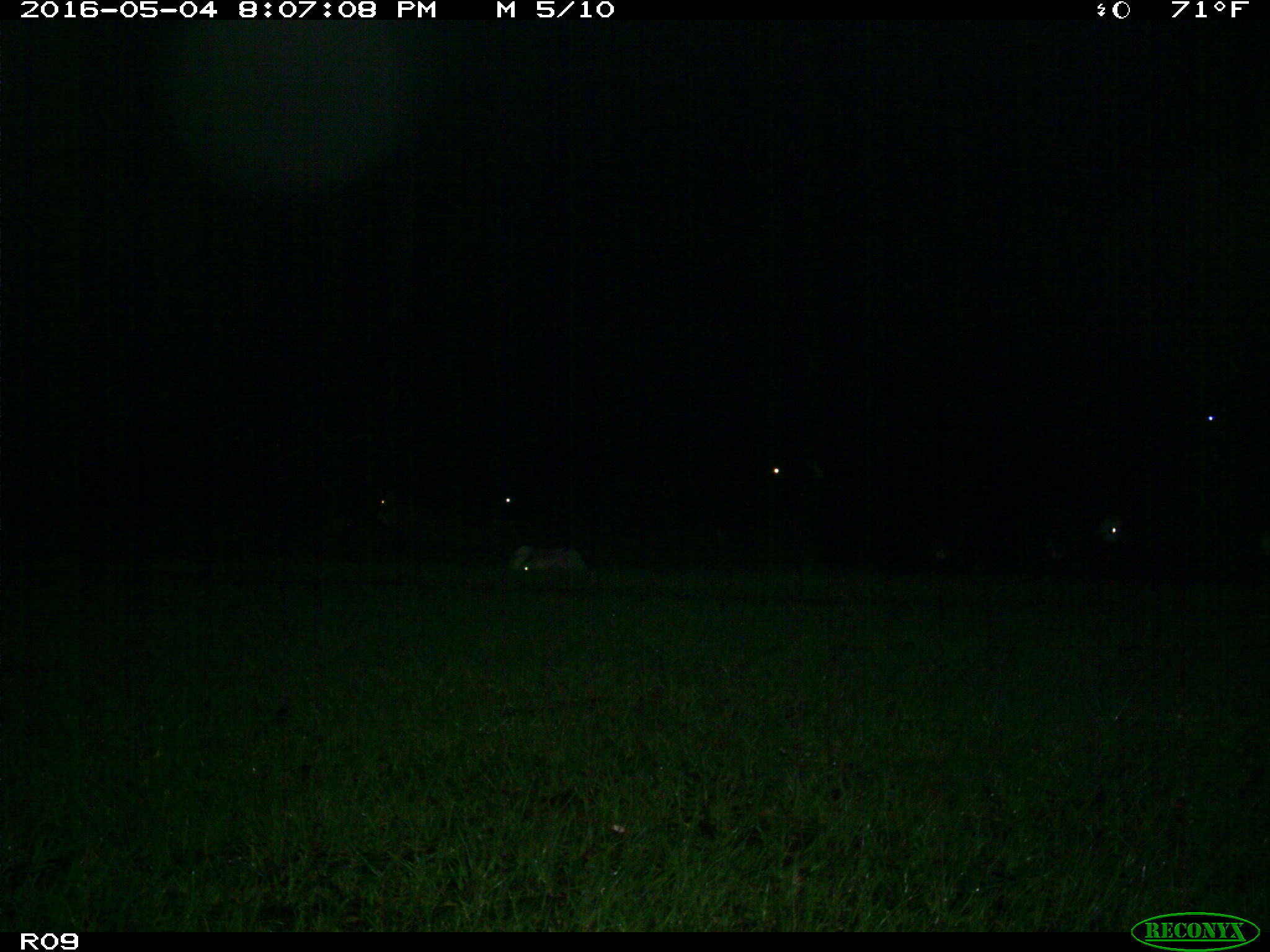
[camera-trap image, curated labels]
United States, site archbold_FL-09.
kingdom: Animalia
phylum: Chordata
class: Mammalia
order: Artiodactyla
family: Bovidae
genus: Bos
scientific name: Bos taurus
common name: domestic cow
Bos taurus (domestic cow).